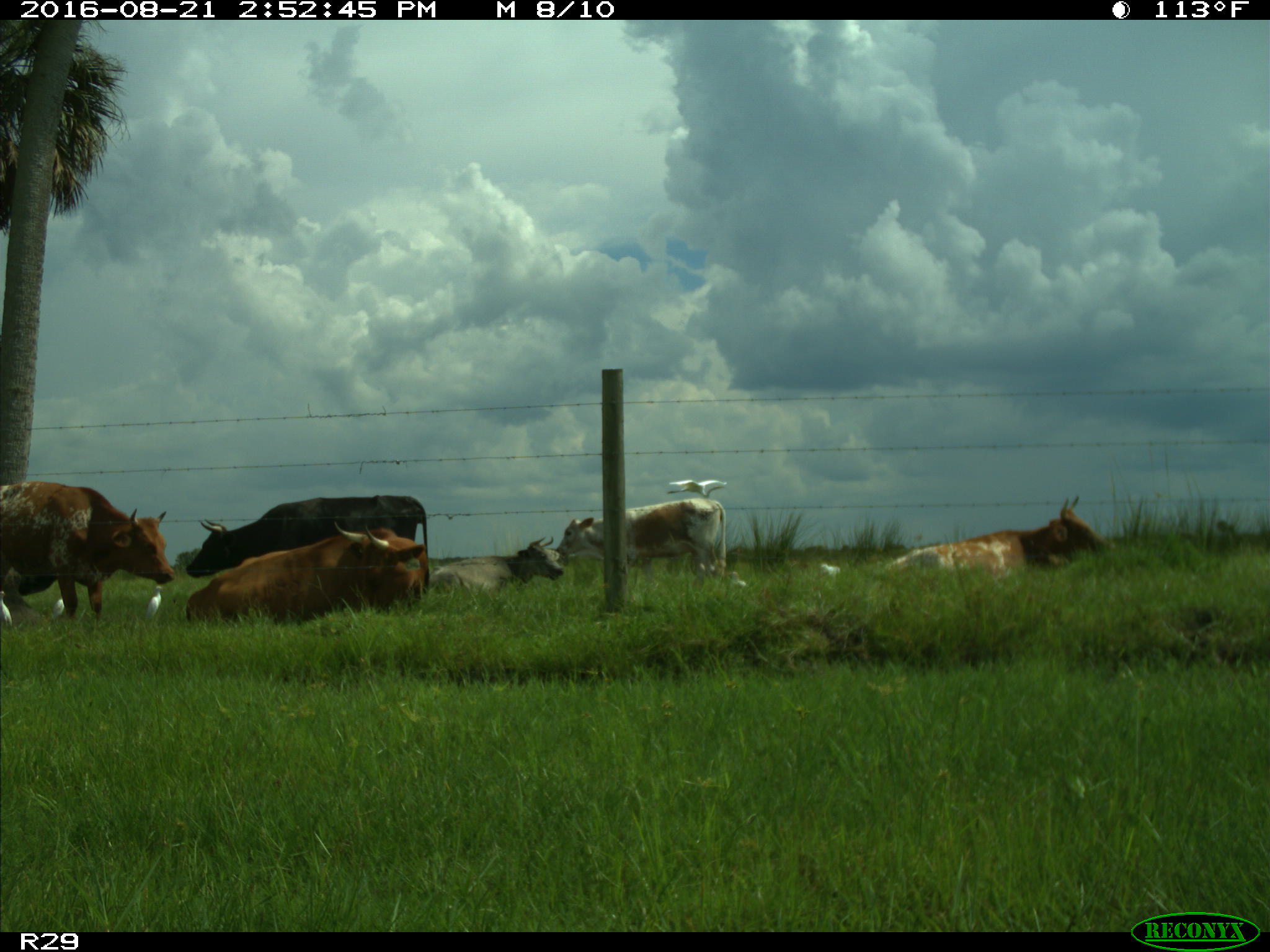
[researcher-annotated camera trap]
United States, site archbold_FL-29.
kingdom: Animalia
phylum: Chordata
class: Mammalia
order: Artiodactyla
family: Bovidae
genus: Bos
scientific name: Bos taurus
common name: domestic cow